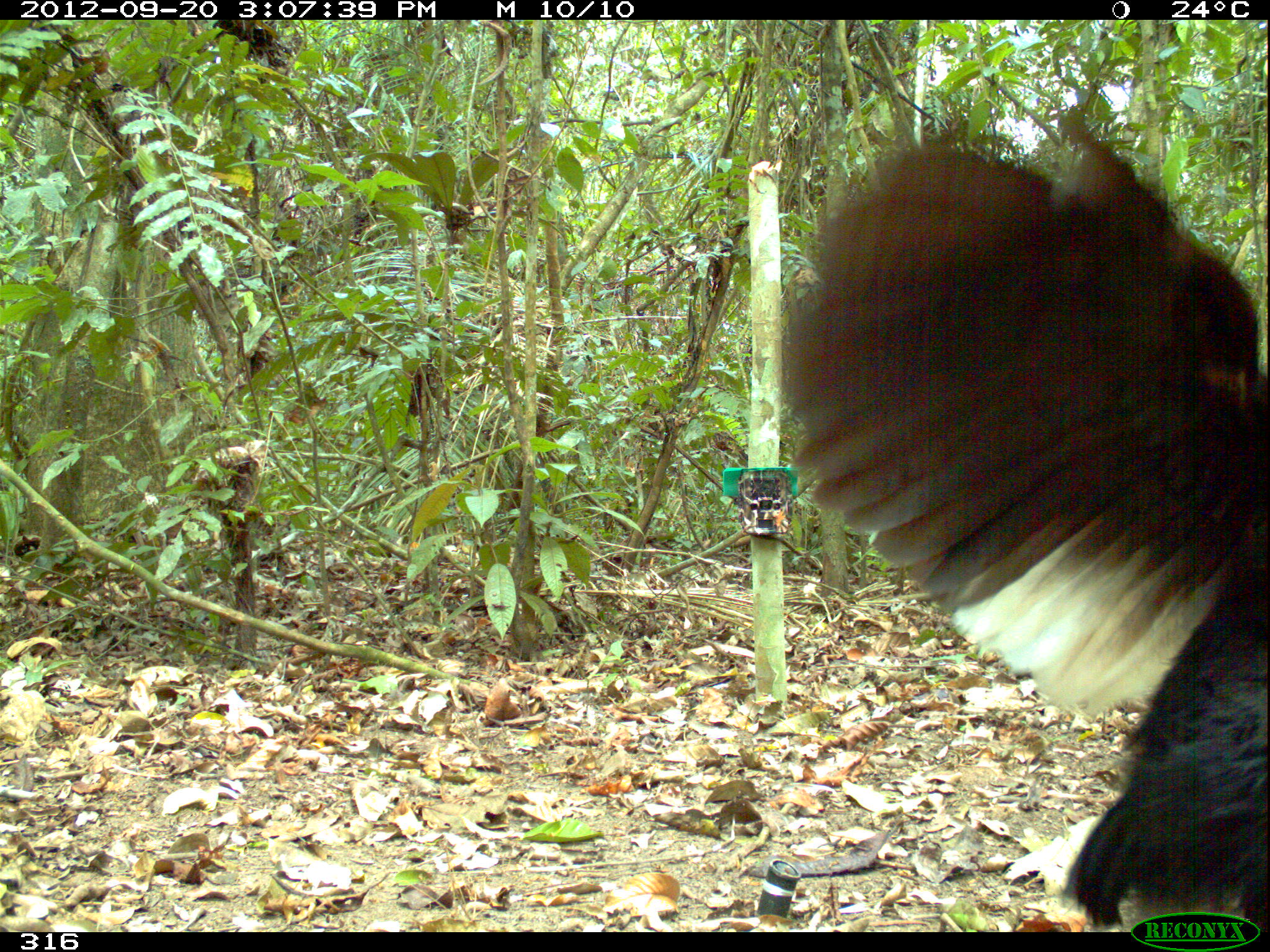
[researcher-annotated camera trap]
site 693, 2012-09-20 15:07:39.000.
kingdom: Animalia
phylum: Chordata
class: Aves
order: Gruiformes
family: Psophiidae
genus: Psophia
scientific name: Psophia leucoptera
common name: pale-winged trumpeter